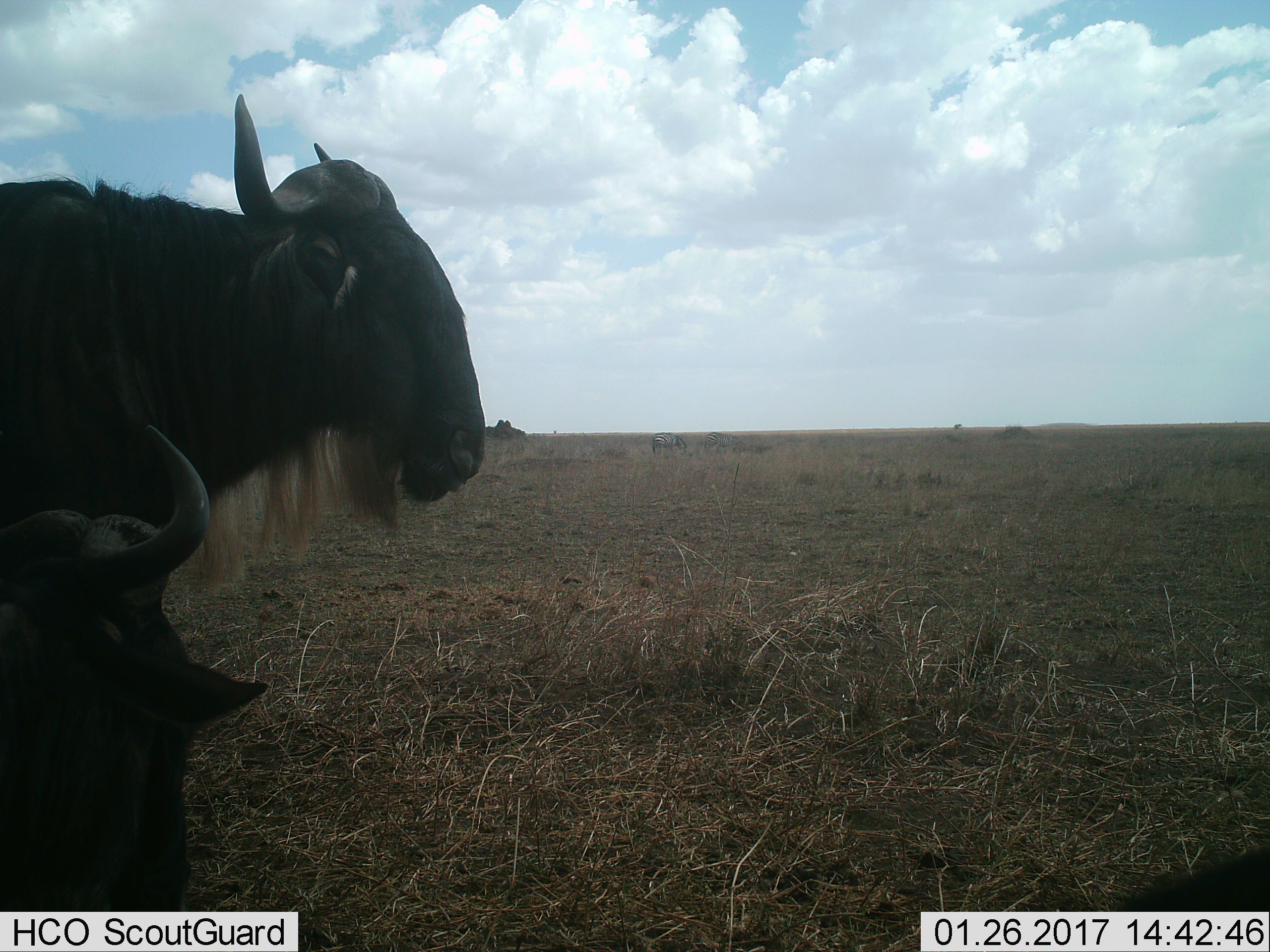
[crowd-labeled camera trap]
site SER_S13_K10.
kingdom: Animalia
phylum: Chordata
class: Mammalia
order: Artiodactyla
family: Bovidae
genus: Connochaetes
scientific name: Connochaetes taurinus taurinus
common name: blue wildebeest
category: wildebeestblue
Wildebeestblue (blue wildebeest) (Connochaetes taurinus taurinus), count 2. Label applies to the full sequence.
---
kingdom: Animalia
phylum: Chordata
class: Mammalia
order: Perissodactyla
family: Equidae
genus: Equus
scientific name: Equus quagga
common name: plains zebra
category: zebraplains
Zebraplains (plains zebra) (Equus quagga), count 2. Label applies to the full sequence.